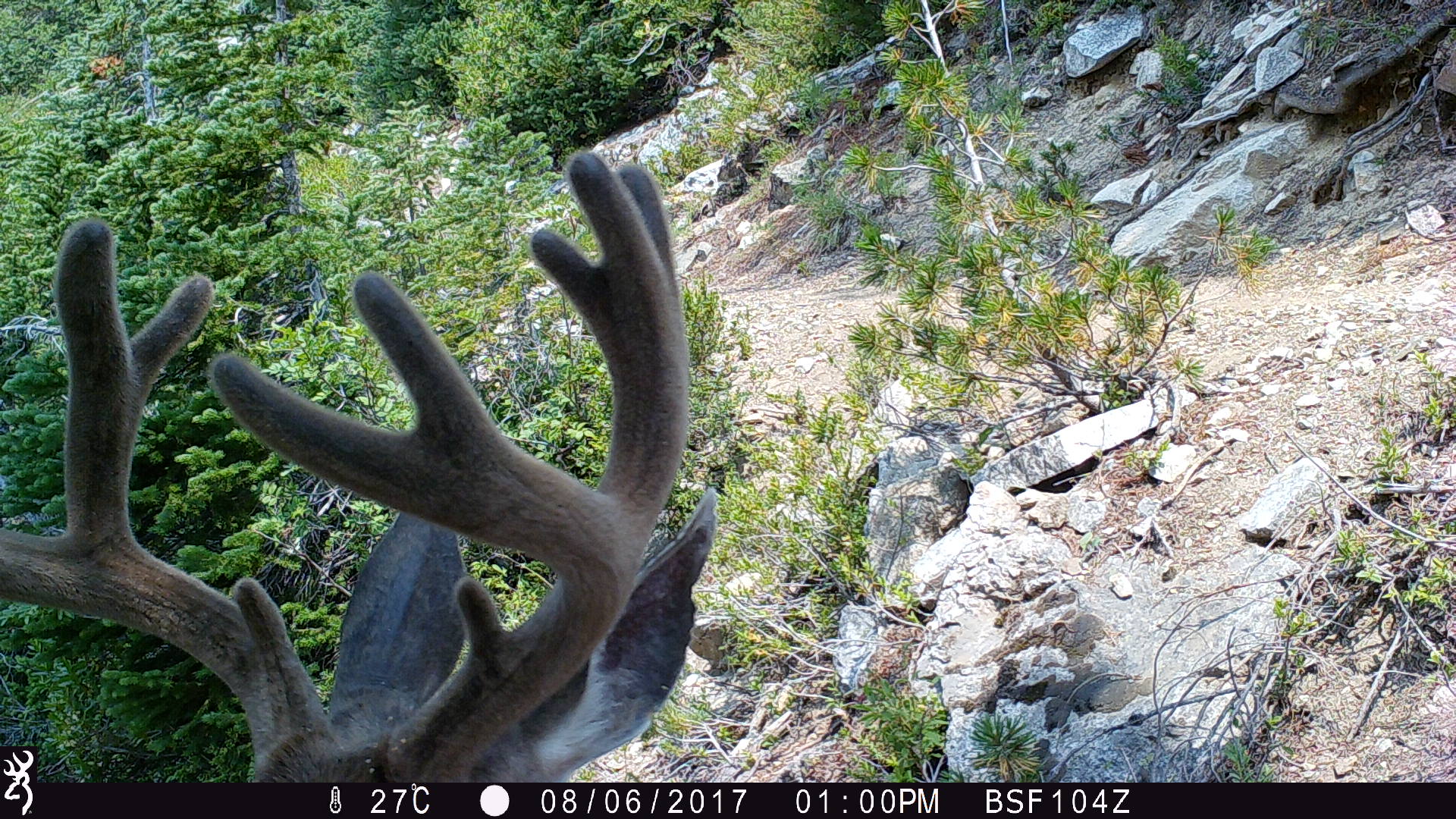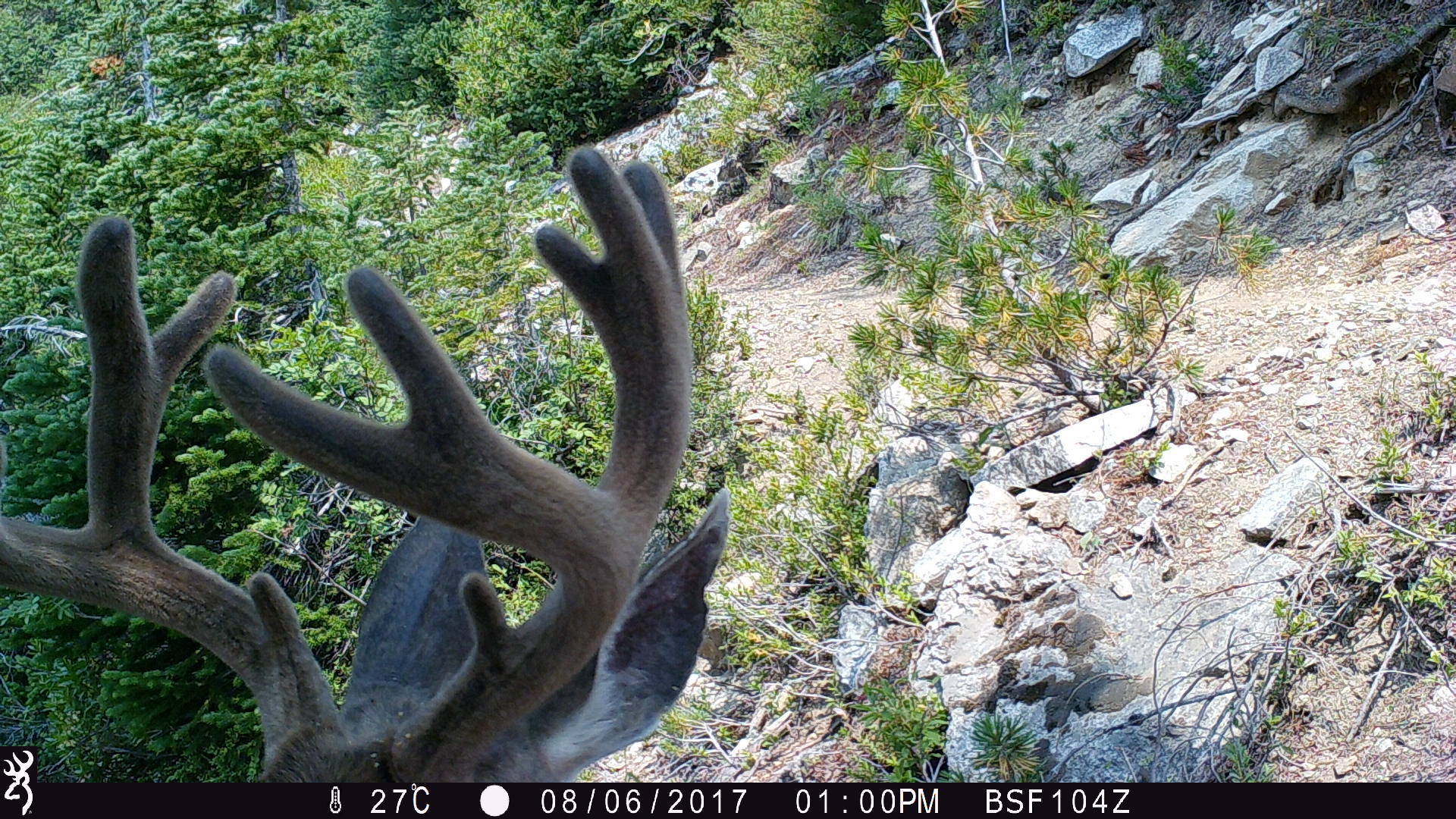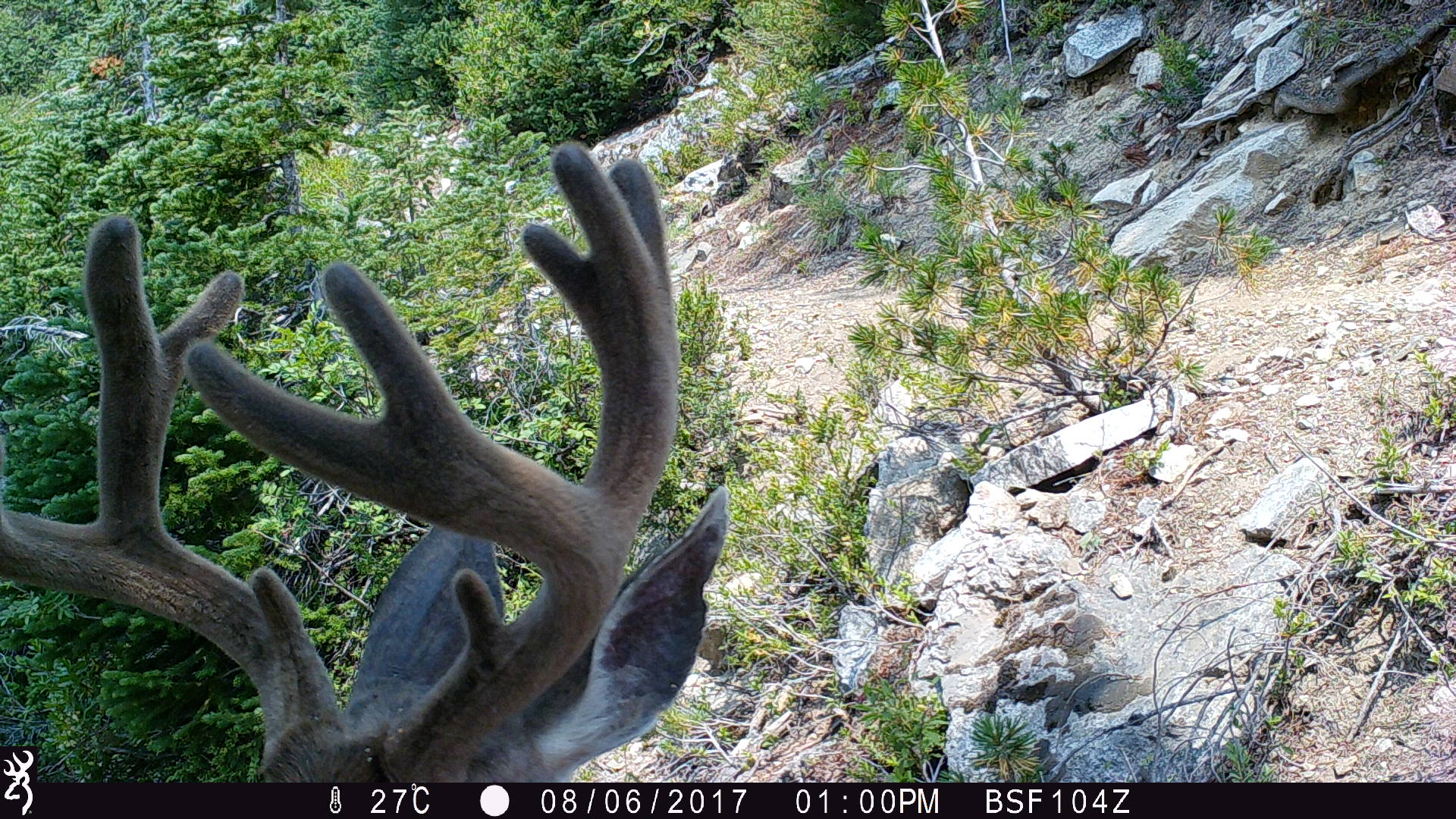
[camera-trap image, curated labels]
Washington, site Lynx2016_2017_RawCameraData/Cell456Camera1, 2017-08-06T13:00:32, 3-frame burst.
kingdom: Animalia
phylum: Chordata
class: Mammalia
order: Artiodactyla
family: Cervidae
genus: Odocoileus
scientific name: Odocoileus hemionus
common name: mule deer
Odocoileus hemionus (mule deer). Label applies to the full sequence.